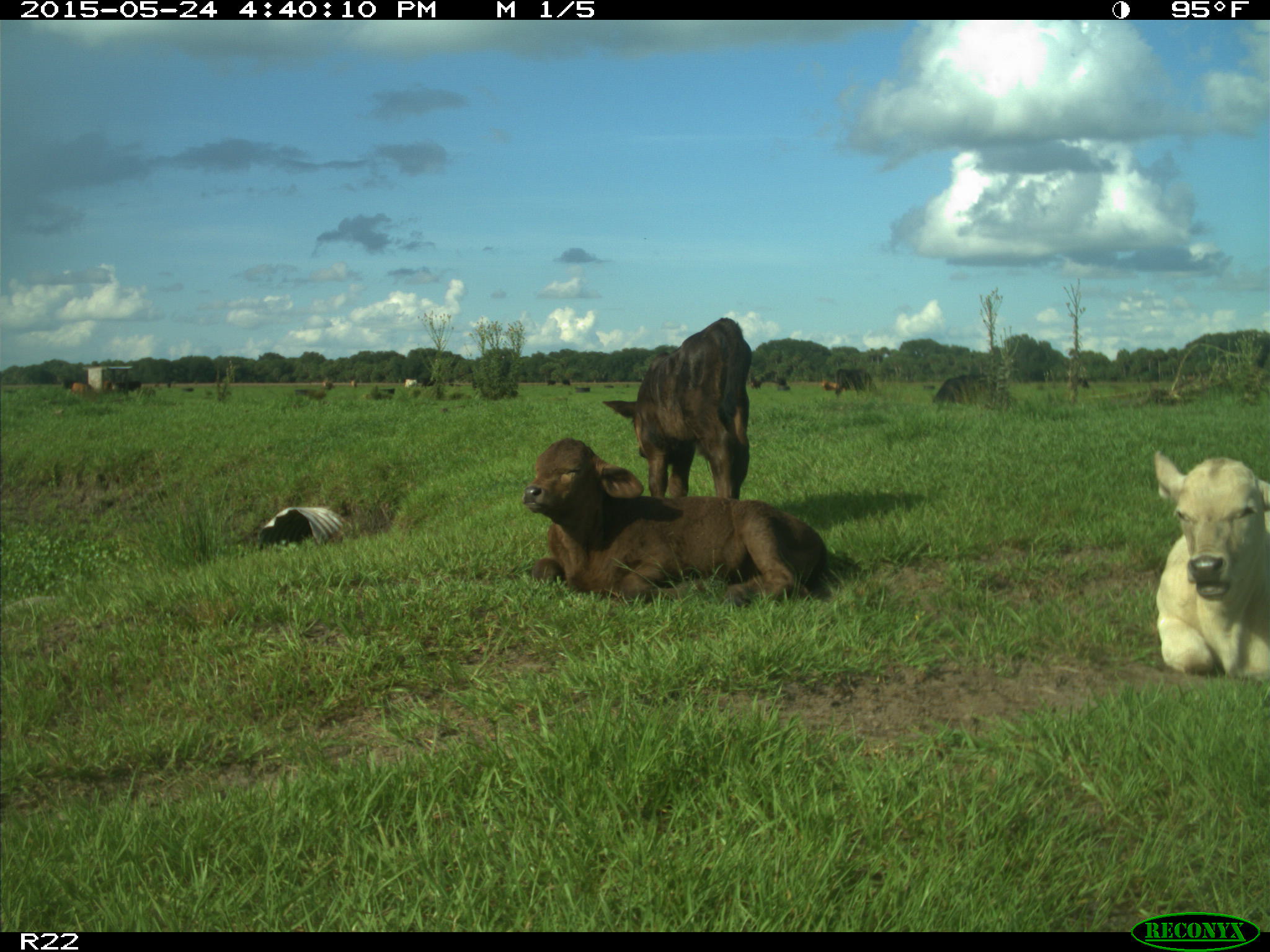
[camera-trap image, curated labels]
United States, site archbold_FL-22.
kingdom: Animalia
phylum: Chordata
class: Mammalia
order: Artiodactyla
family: Bovidae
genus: Bos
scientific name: Bos taurus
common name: domestic cow